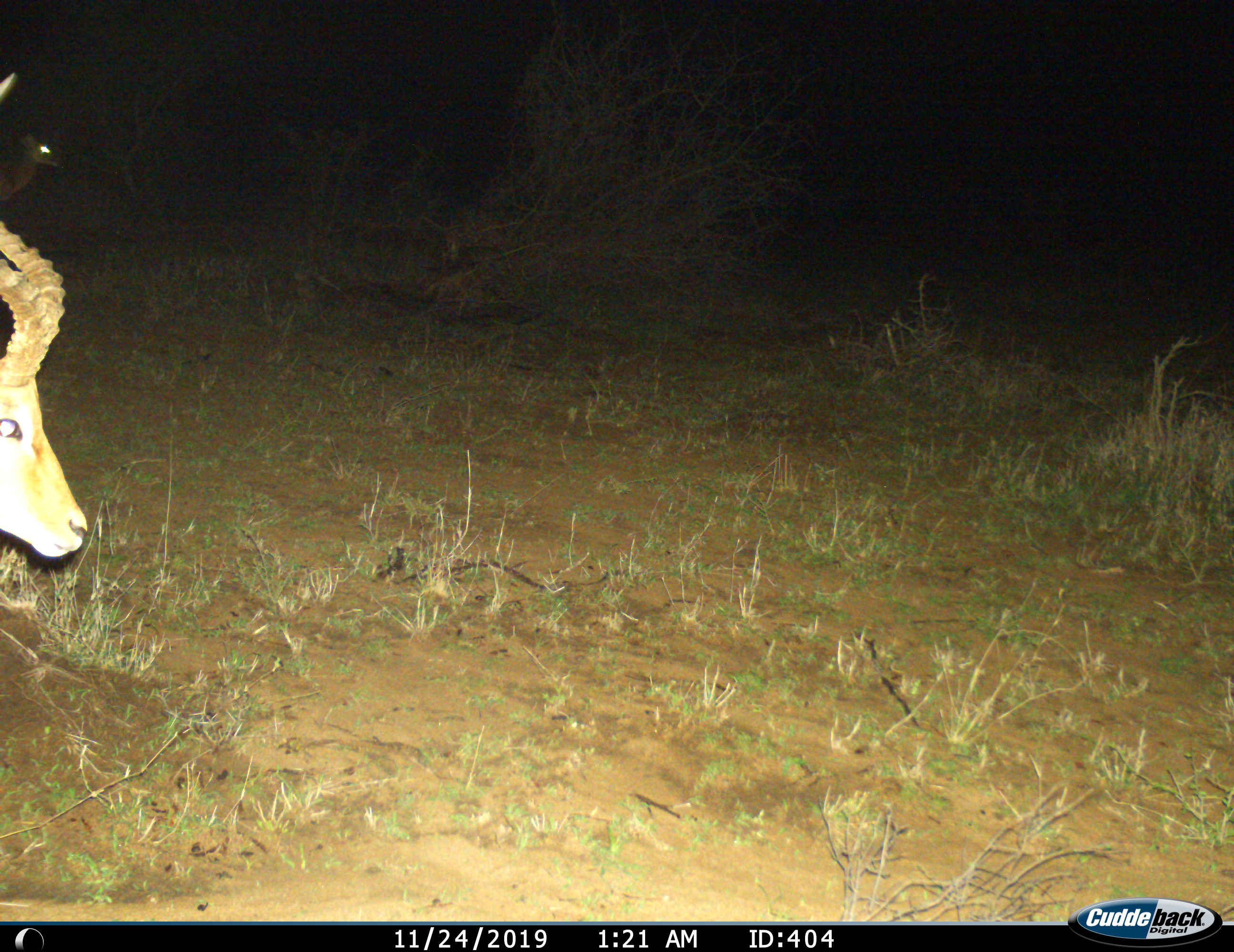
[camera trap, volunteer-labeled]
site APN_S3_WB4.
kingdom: Animalia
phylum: Chordata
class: Mammalia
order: Artiodactyla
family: Bovidae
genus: Aepyceros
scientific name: Aepyceros melampus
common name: impala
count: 2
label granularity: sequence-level